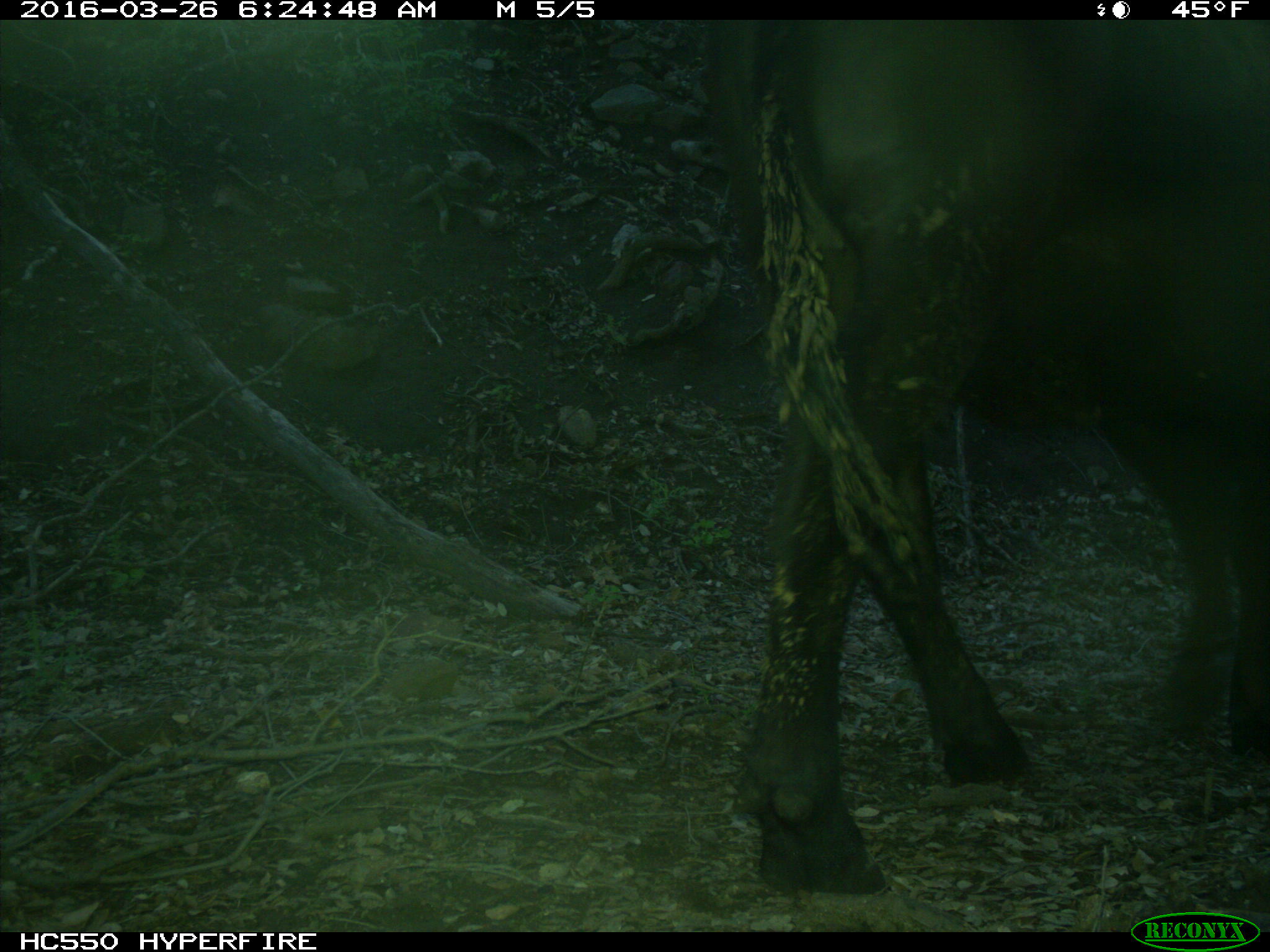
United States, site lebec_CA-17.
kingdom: Animalia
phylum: Chordata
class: Mammalia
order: Artiodactyla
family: Bovidae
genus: Bos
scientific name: Bos taurus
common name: domestic cow